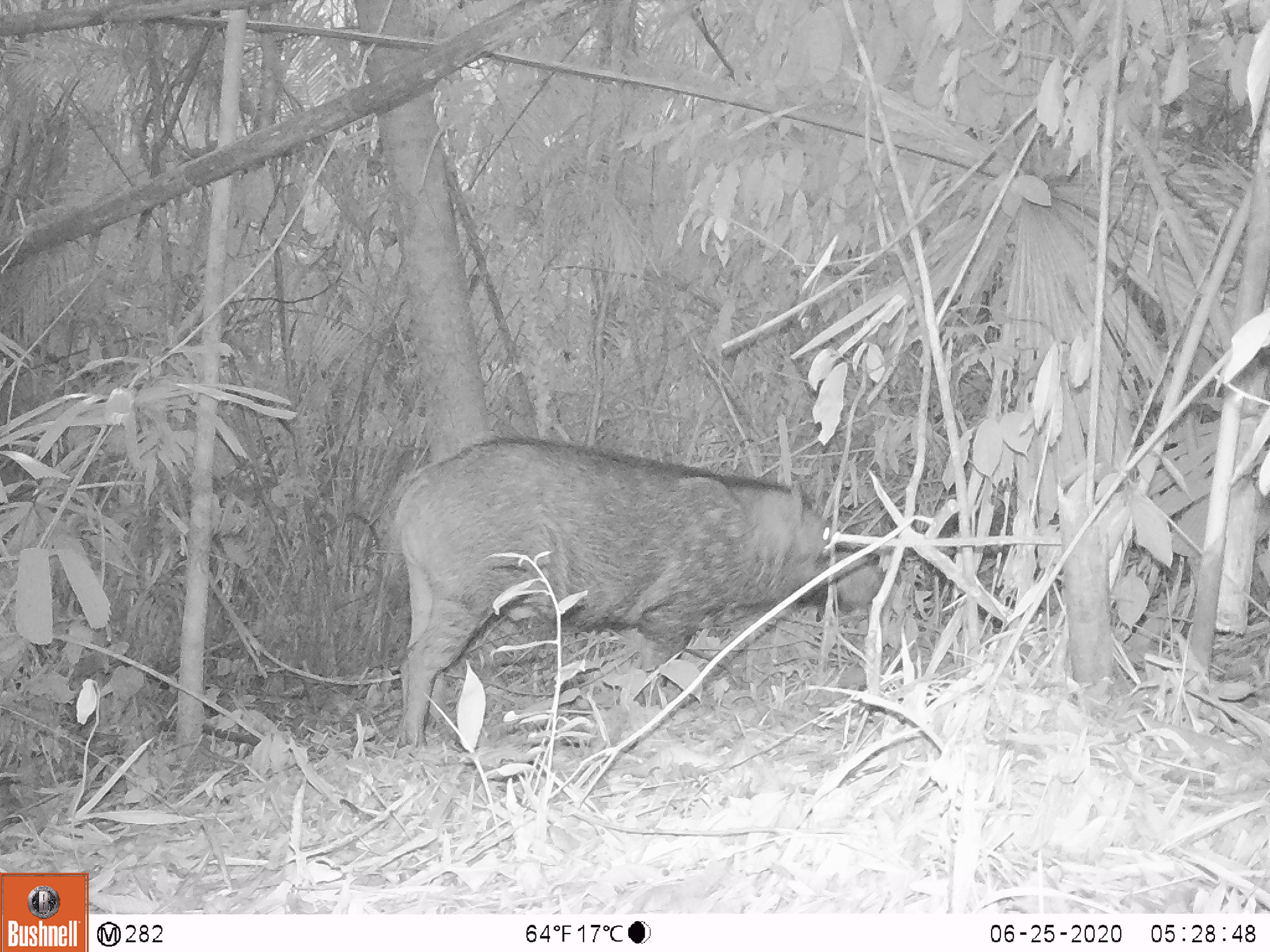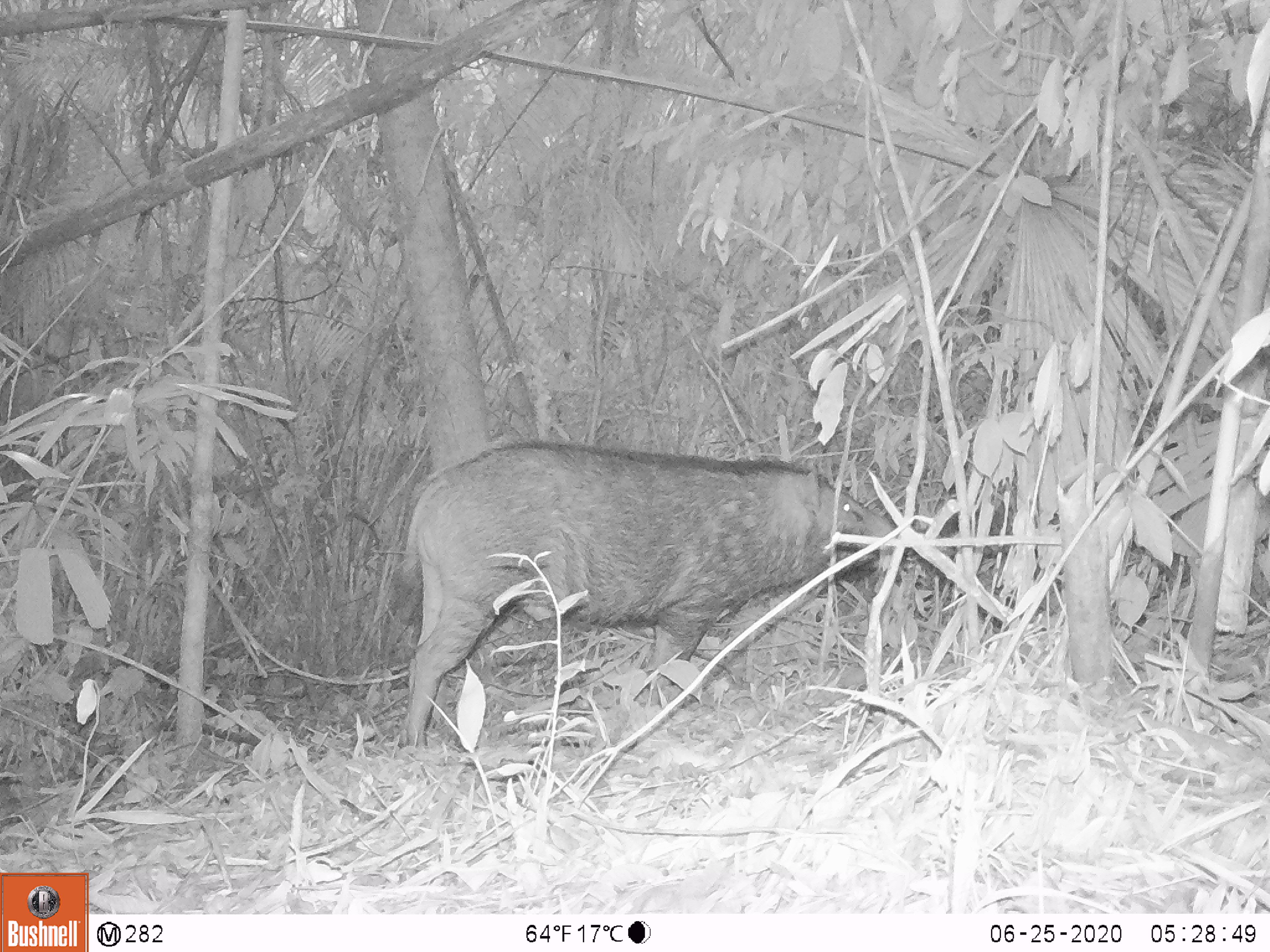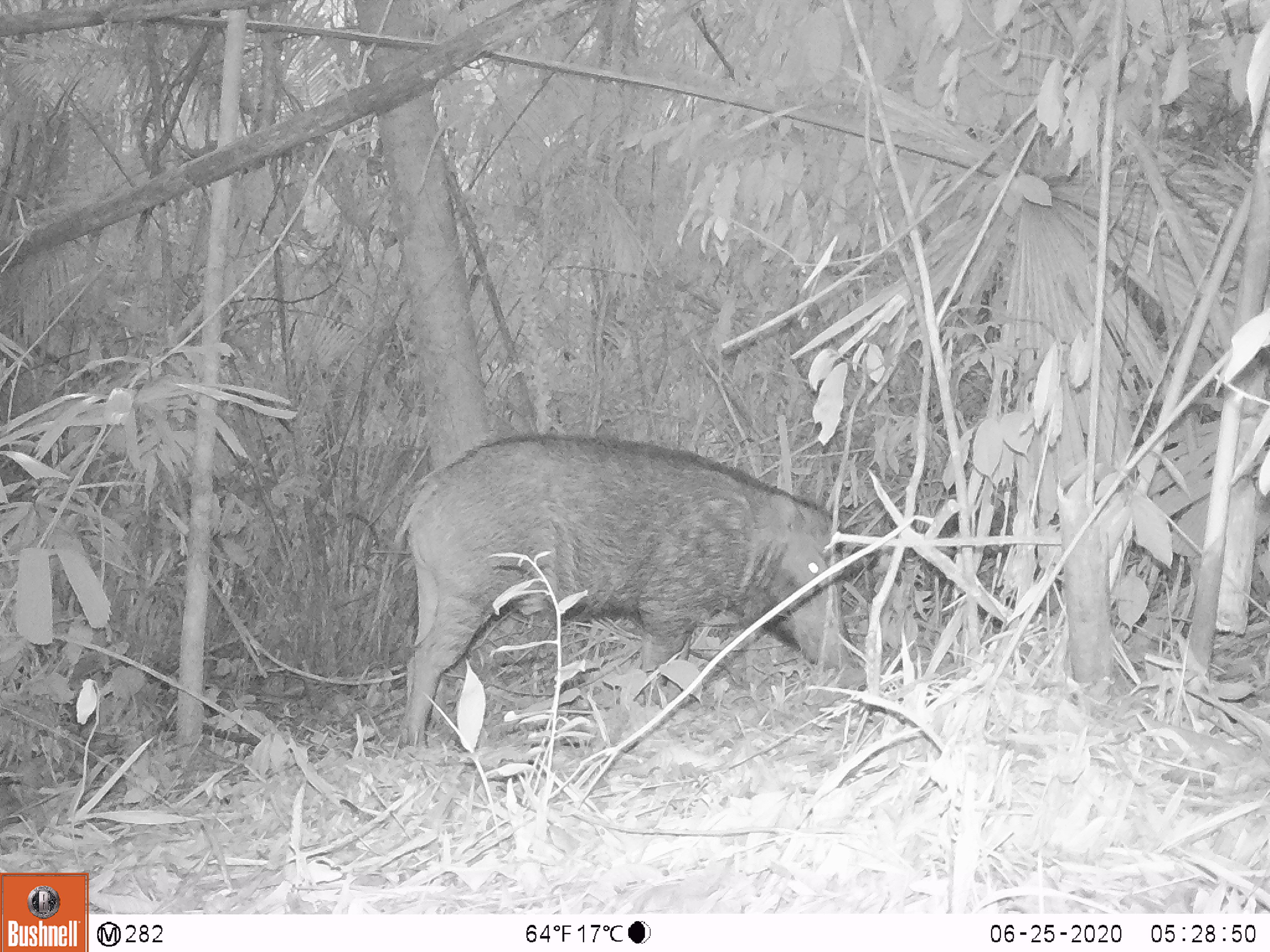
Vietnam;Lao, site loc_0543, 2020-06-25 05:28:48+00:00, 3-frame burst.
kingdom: Animalia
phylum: Chordata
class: Mammalia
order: Artiodactyla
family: Suidae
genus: Sus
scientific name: Sus scrofa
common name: eurasian wild pig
Eurasian wild pig (Sus scrofa). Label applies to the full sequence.